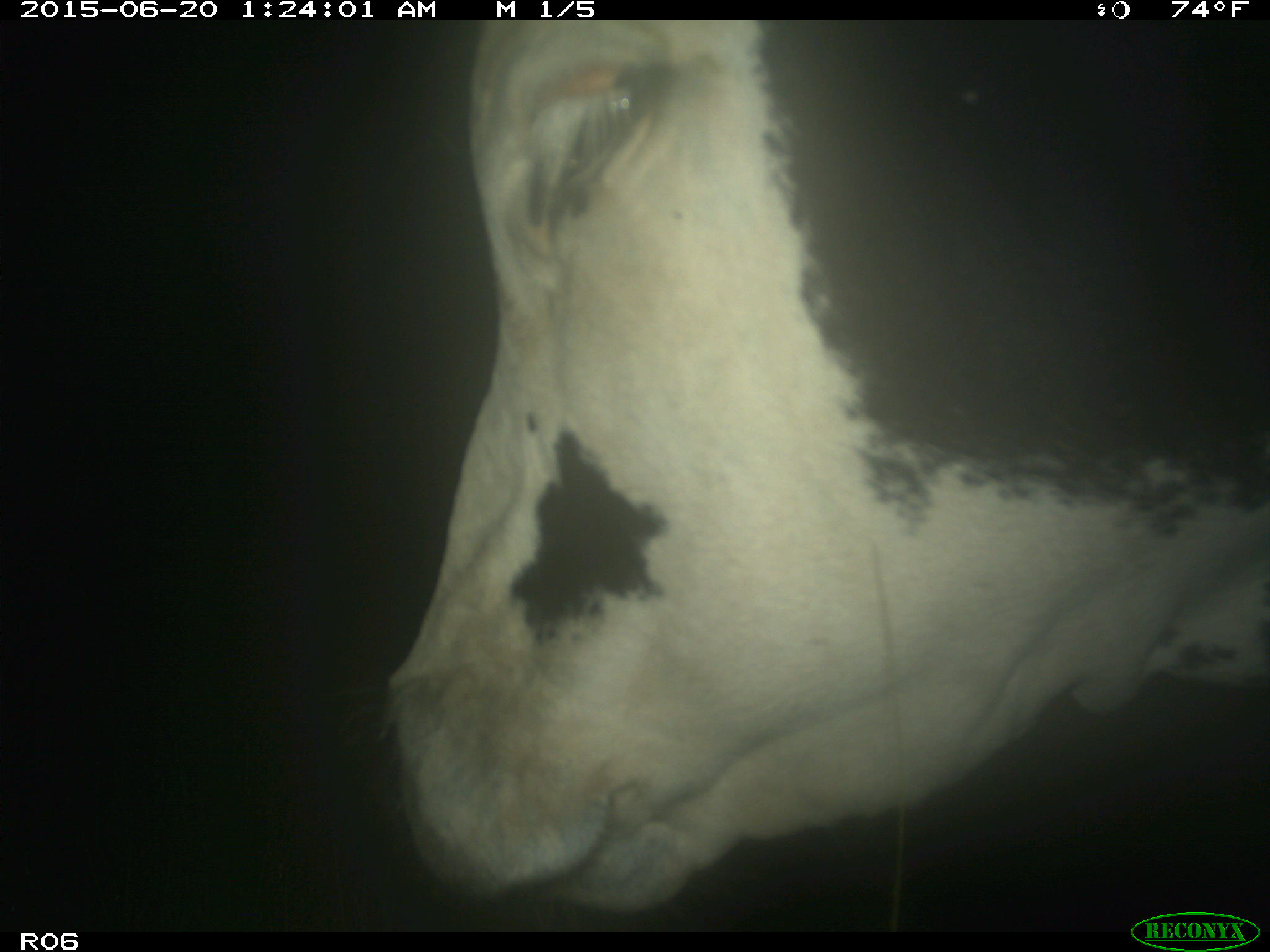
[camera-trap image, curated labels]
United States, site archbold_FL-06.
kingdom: Animalia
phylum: Chordata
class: Mammalia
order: Artiodactyla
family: Bovidae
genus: Bos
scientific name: Bos taurus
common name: domestic cow